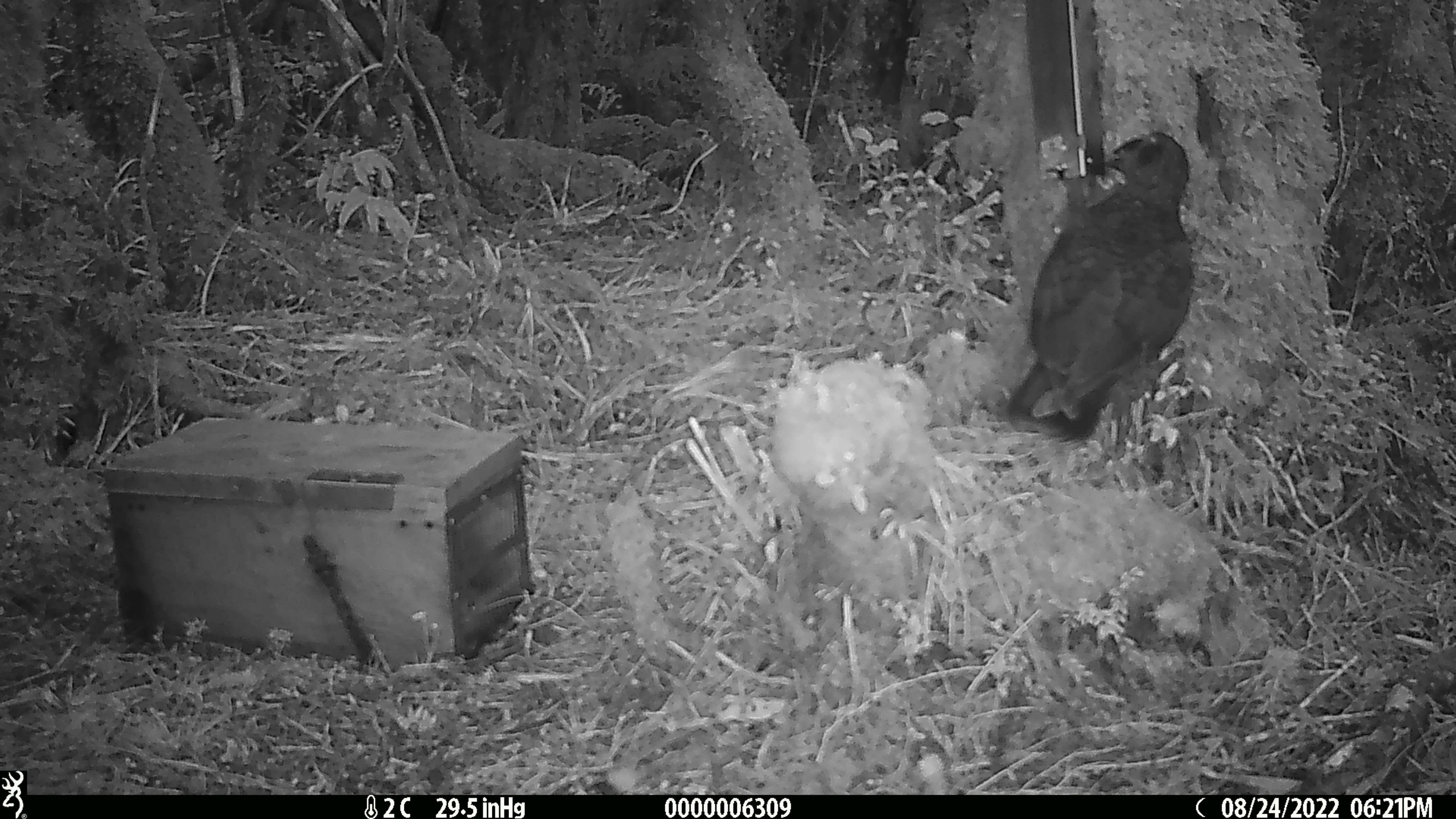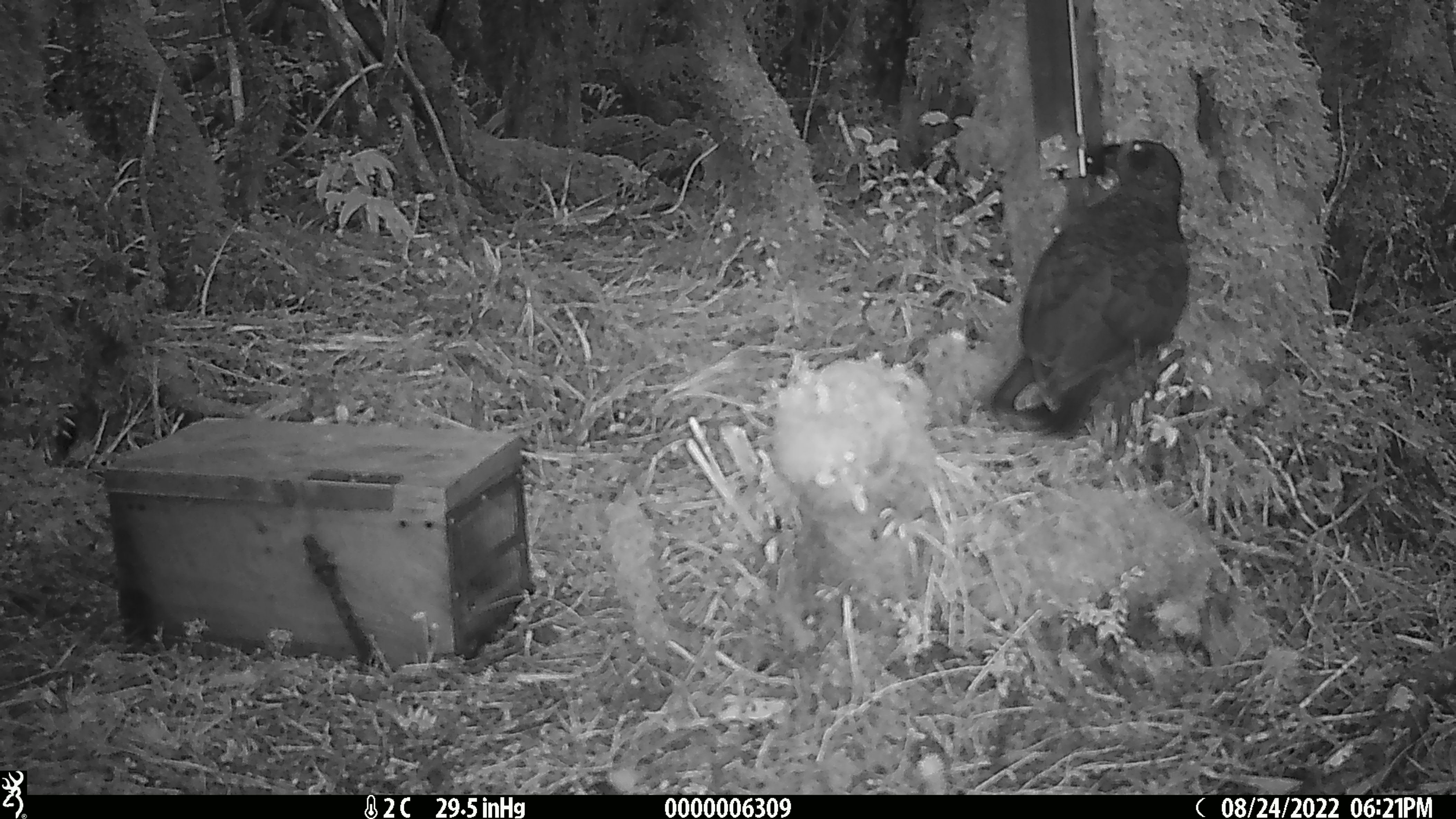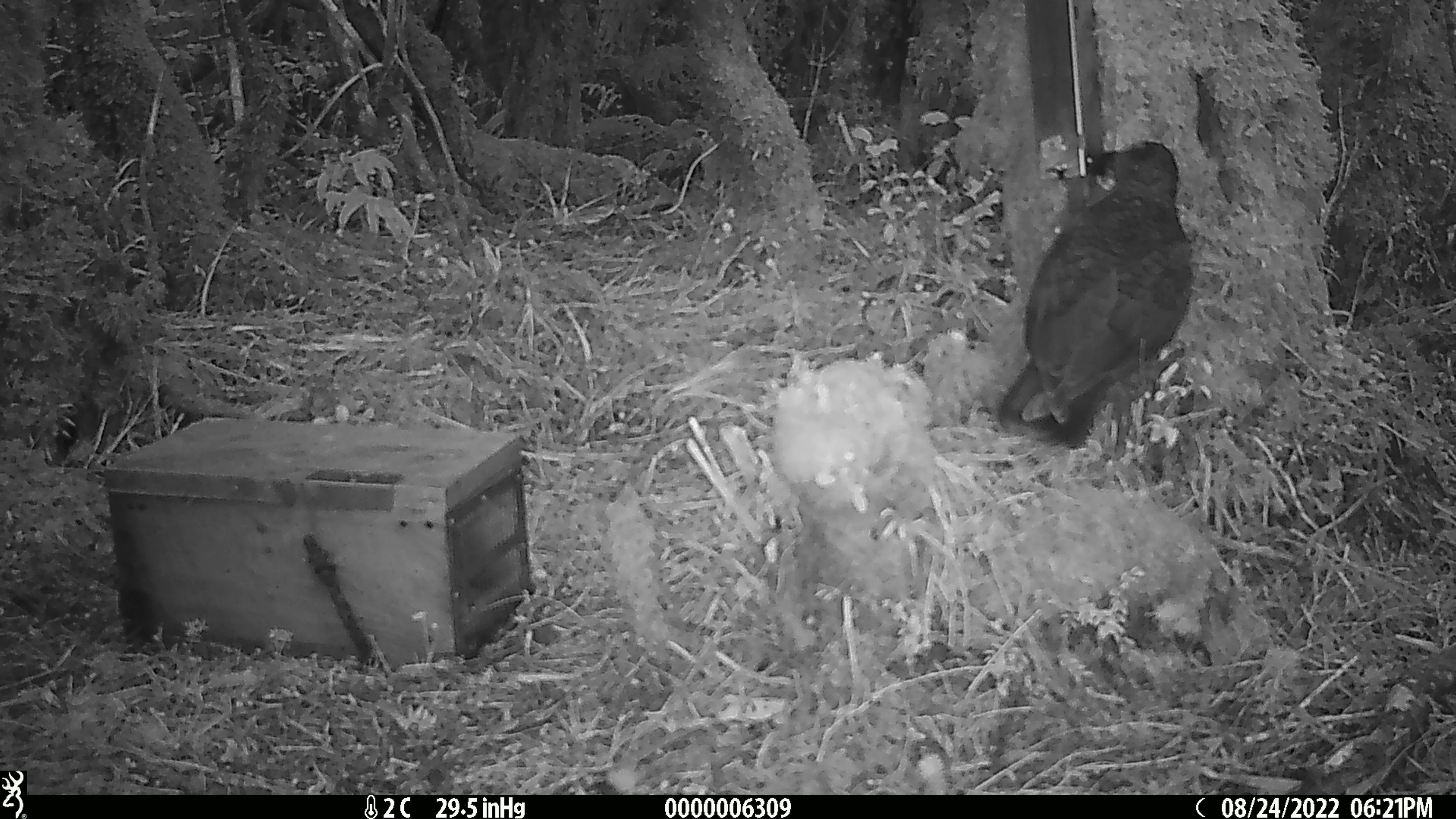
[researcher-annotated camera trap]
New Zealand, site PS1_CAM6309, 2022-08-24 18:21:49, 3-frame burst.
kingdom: Animalia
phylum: Chordata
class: Aves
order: Psittaciformes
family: Strigopidae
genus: Nestor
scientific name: Nestor notabilis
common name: kea